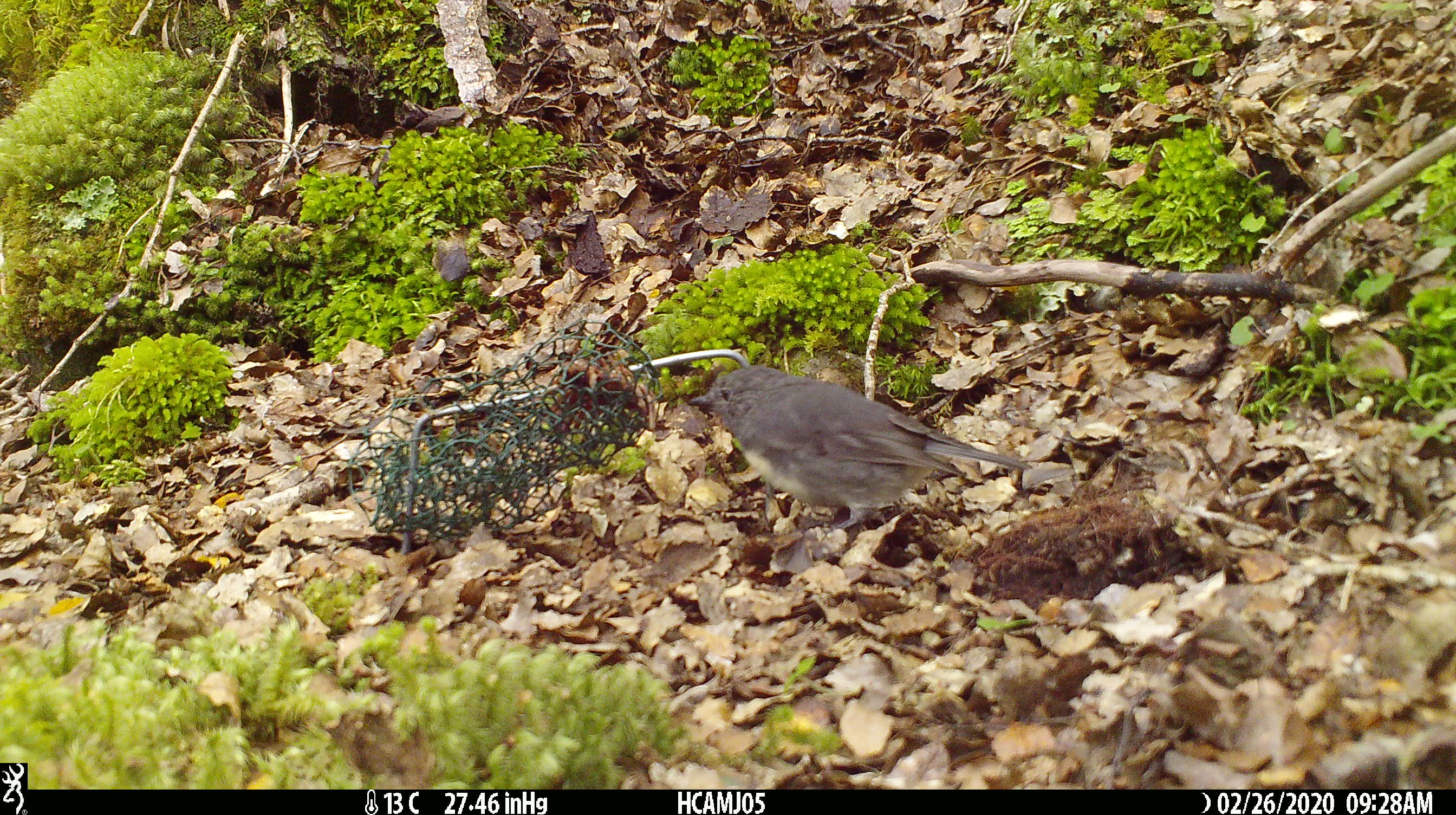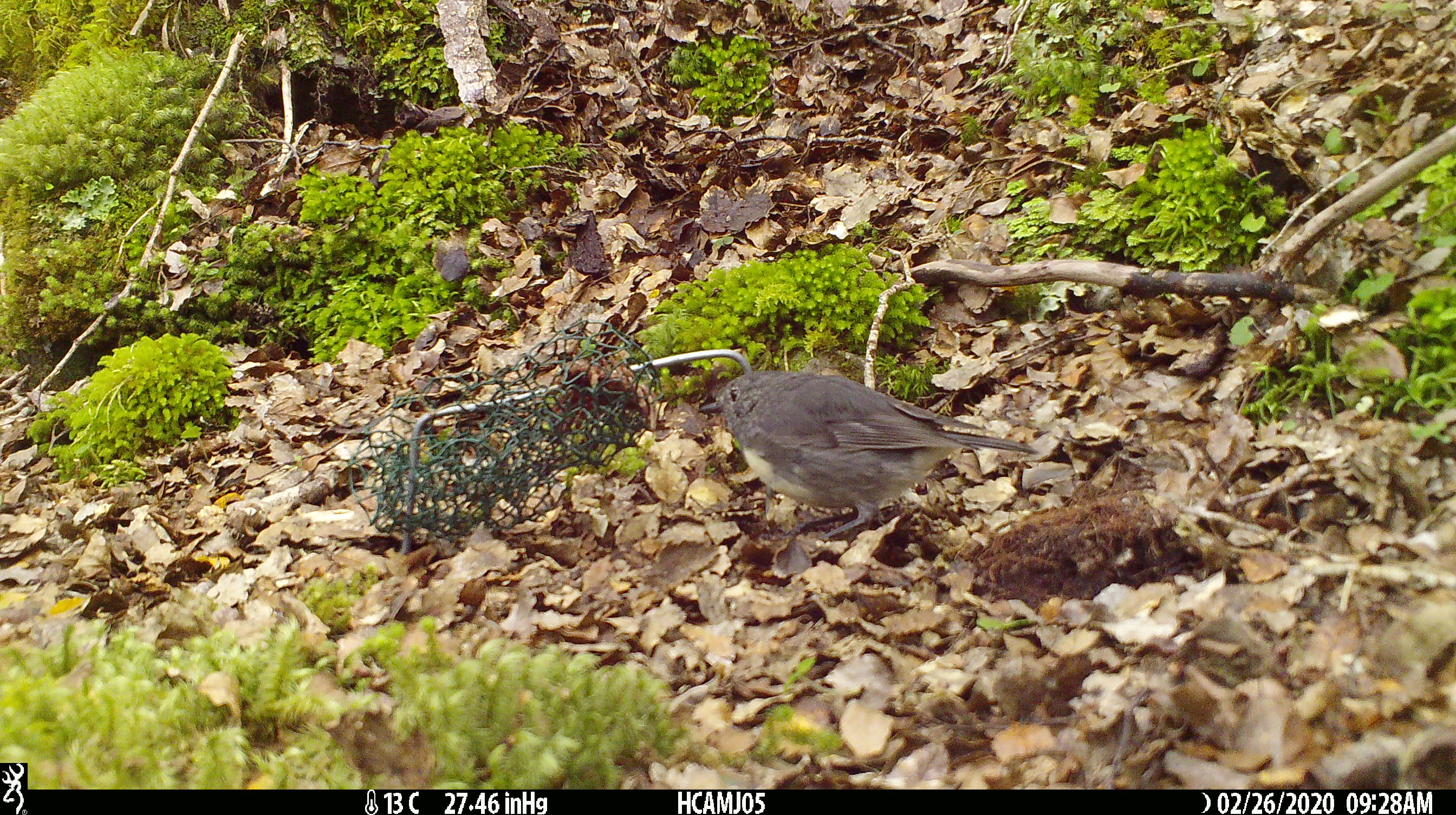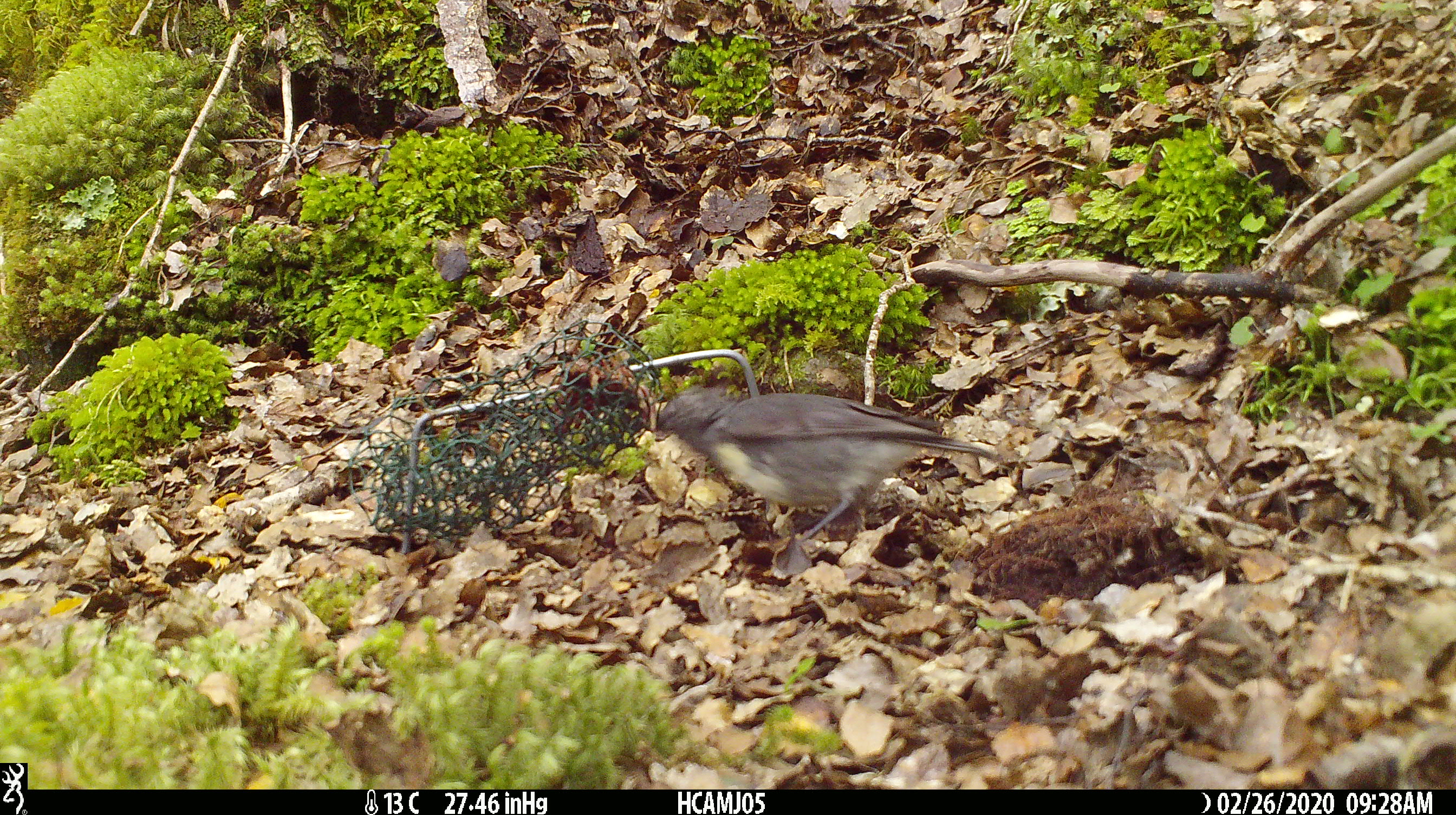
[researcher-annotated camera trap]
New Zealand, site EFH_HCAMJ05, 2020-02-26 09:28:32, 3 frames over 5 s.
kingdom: Animalia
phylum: Chordata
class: Aves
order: Passeriformes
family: Petroicidae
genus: Petroica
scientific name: Petroica australis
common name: new zealand robin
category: robin